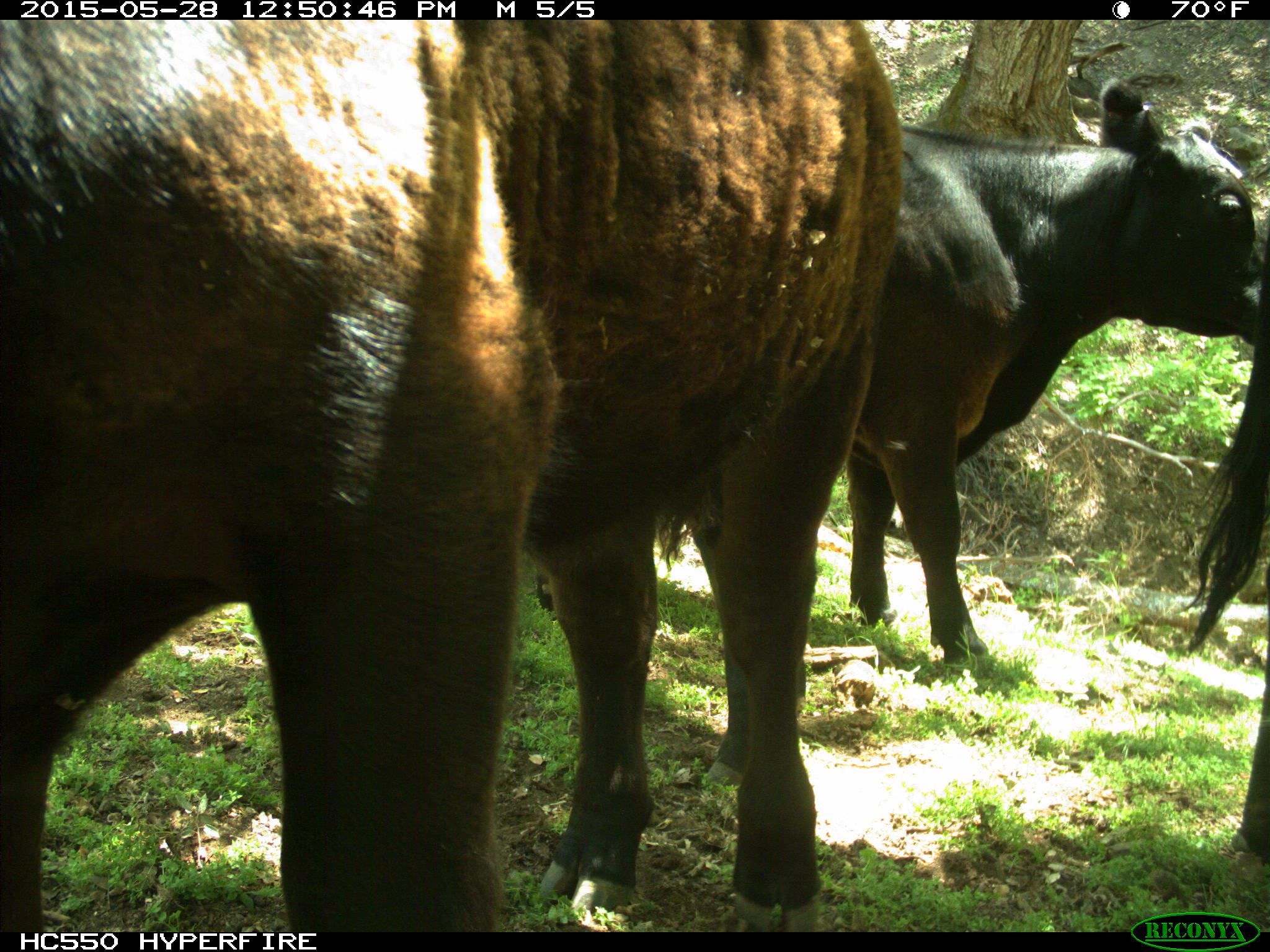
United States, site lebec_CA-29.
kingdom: Animalia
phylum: Chordata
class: Mammalia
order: Artiodactyla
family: Bovidae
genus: Bos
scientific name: Bos taurus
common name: domestic cow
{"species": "Bos taurus (domestic cow)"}